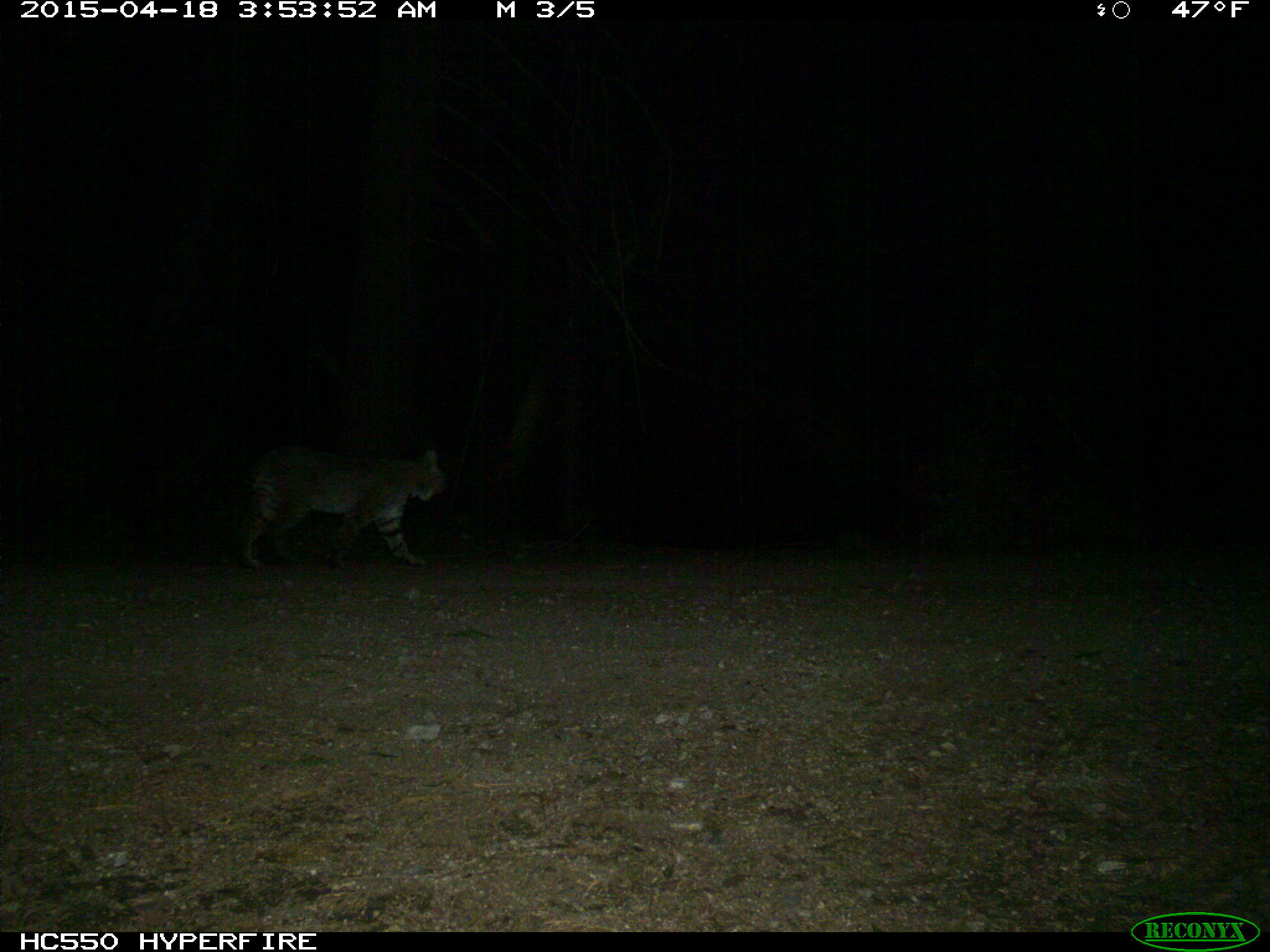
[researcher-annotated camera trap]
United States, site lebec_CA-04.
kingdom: Animalia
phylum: Chordata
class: Mammalia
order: Carnivora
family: Felidae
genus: Lynx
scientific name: Lynx rufus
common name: bobcat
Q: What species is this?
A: Lynx rufus (bobcat).